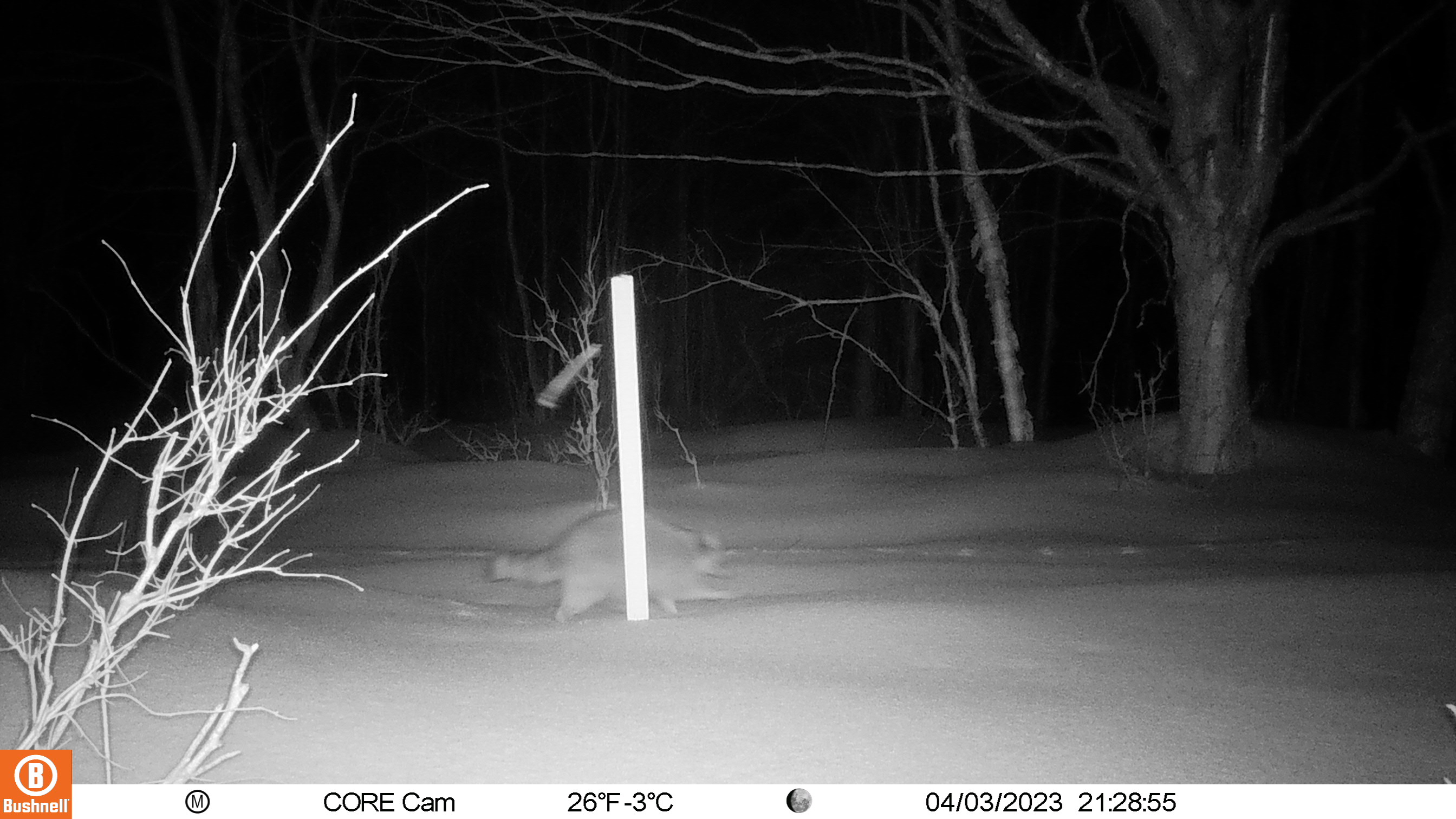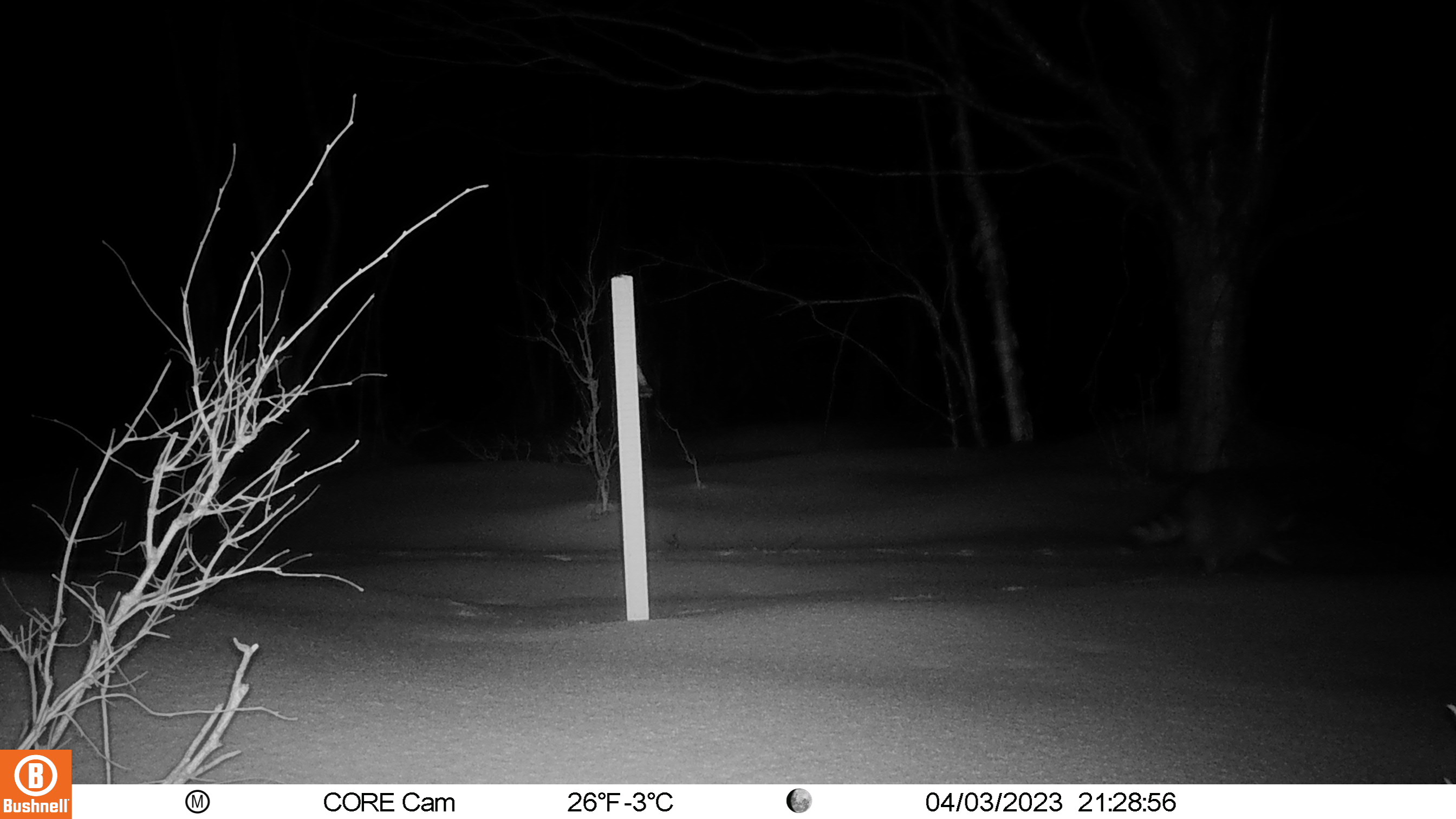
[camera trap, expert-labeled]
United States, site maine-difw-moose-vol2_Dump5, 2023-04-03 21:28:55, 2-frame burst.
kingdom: Animalia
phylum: Chordata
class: Mammalia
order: Carnivora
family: Procyonidae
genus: Procyon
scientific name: Procyon lotor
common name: raccoon